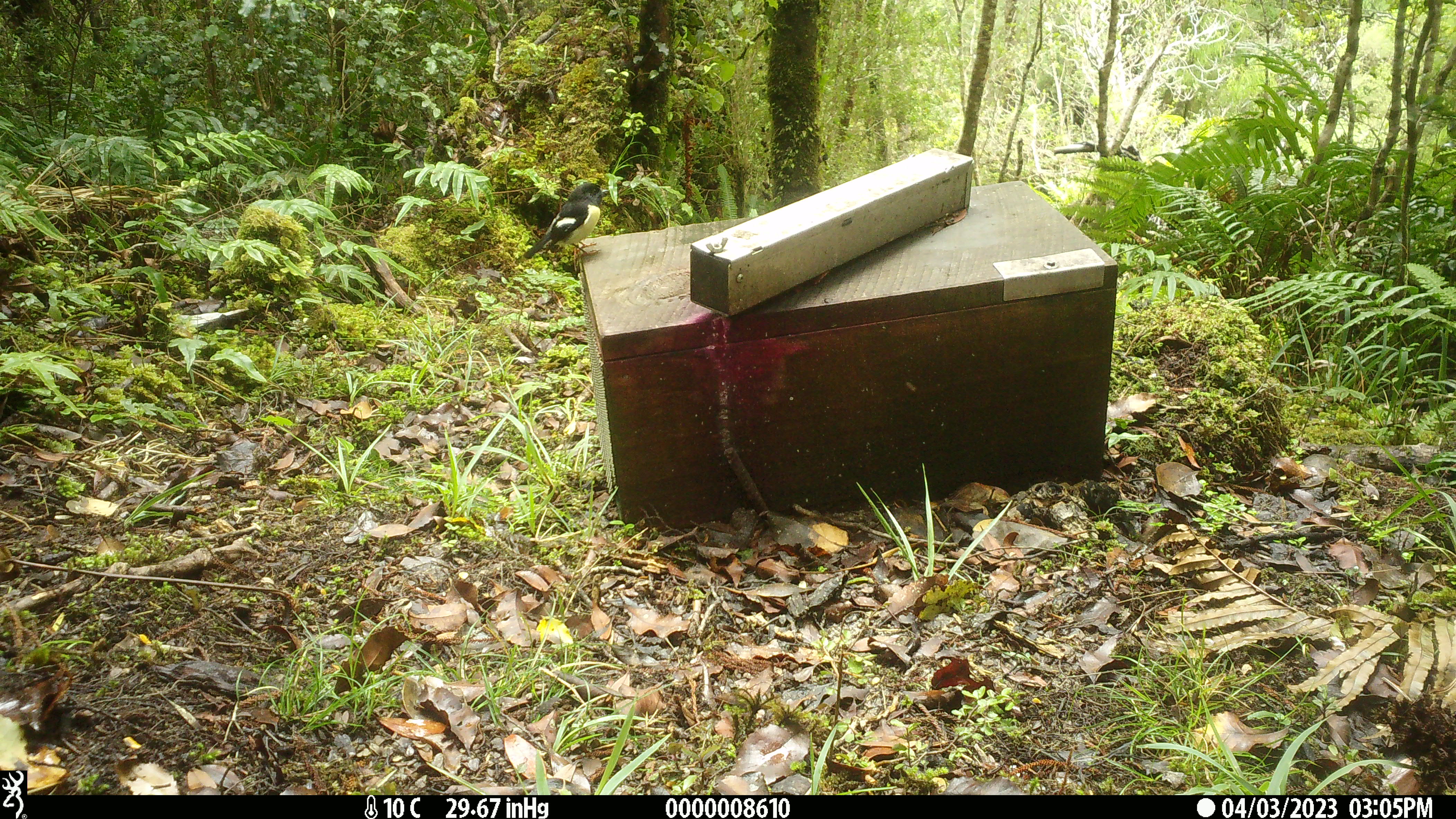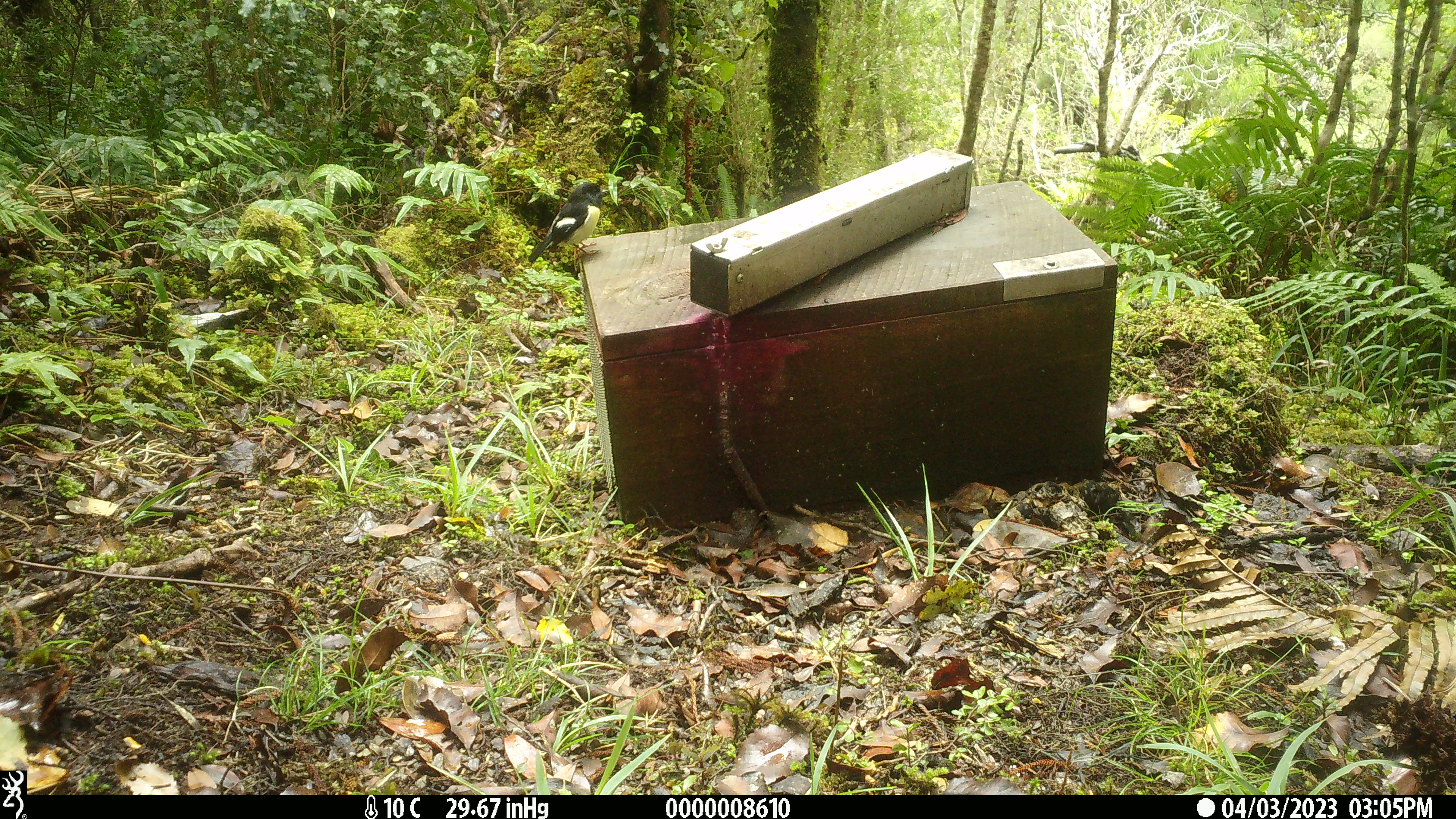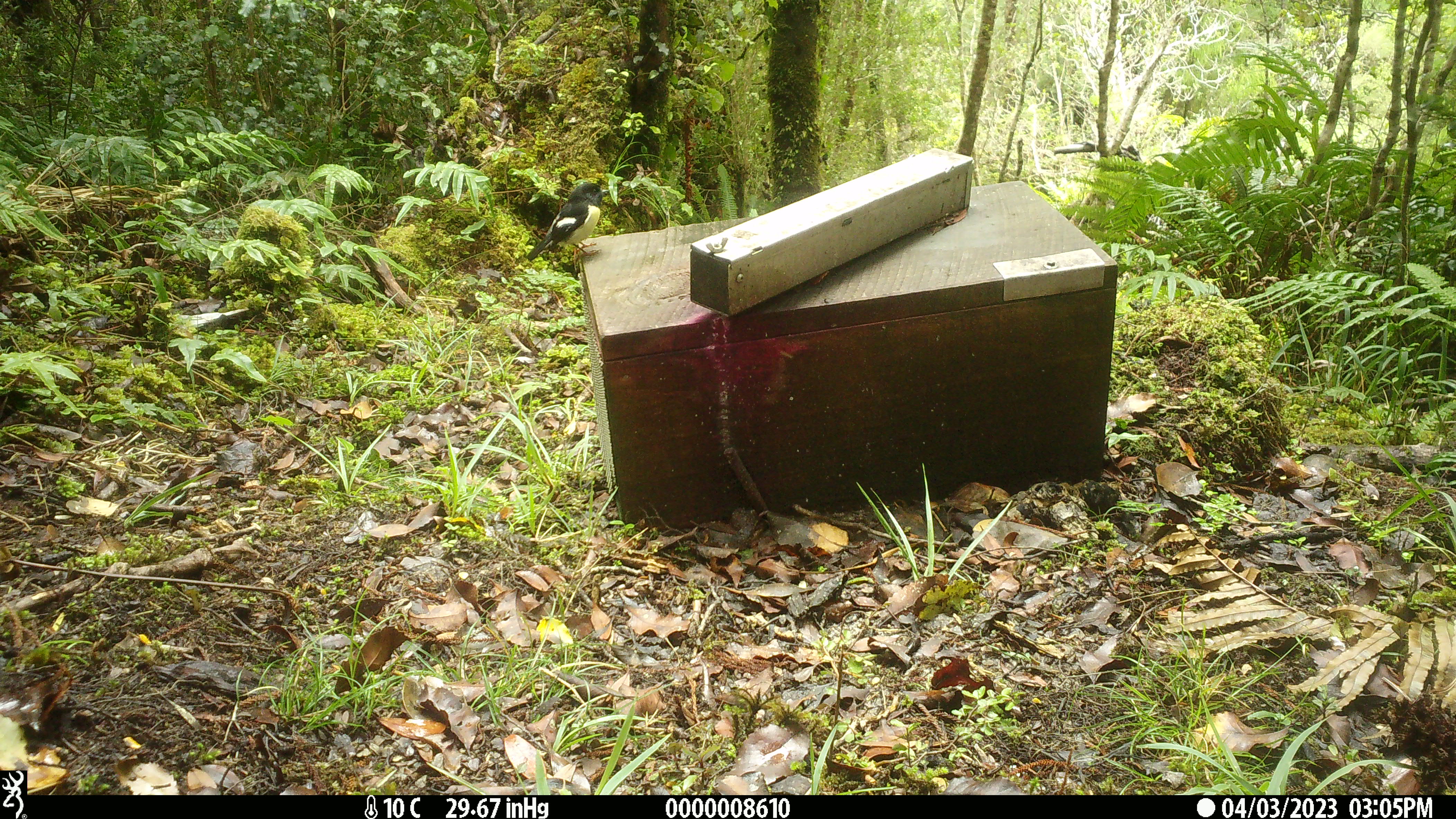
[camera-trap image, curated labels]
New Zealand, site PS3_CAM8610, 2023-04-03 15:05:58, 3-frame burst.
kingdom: Animalia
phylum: Chordata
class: Aves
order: Passeriformes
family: Petroicidae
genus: Petroica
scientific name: Petroica macrocephala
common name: tomtit